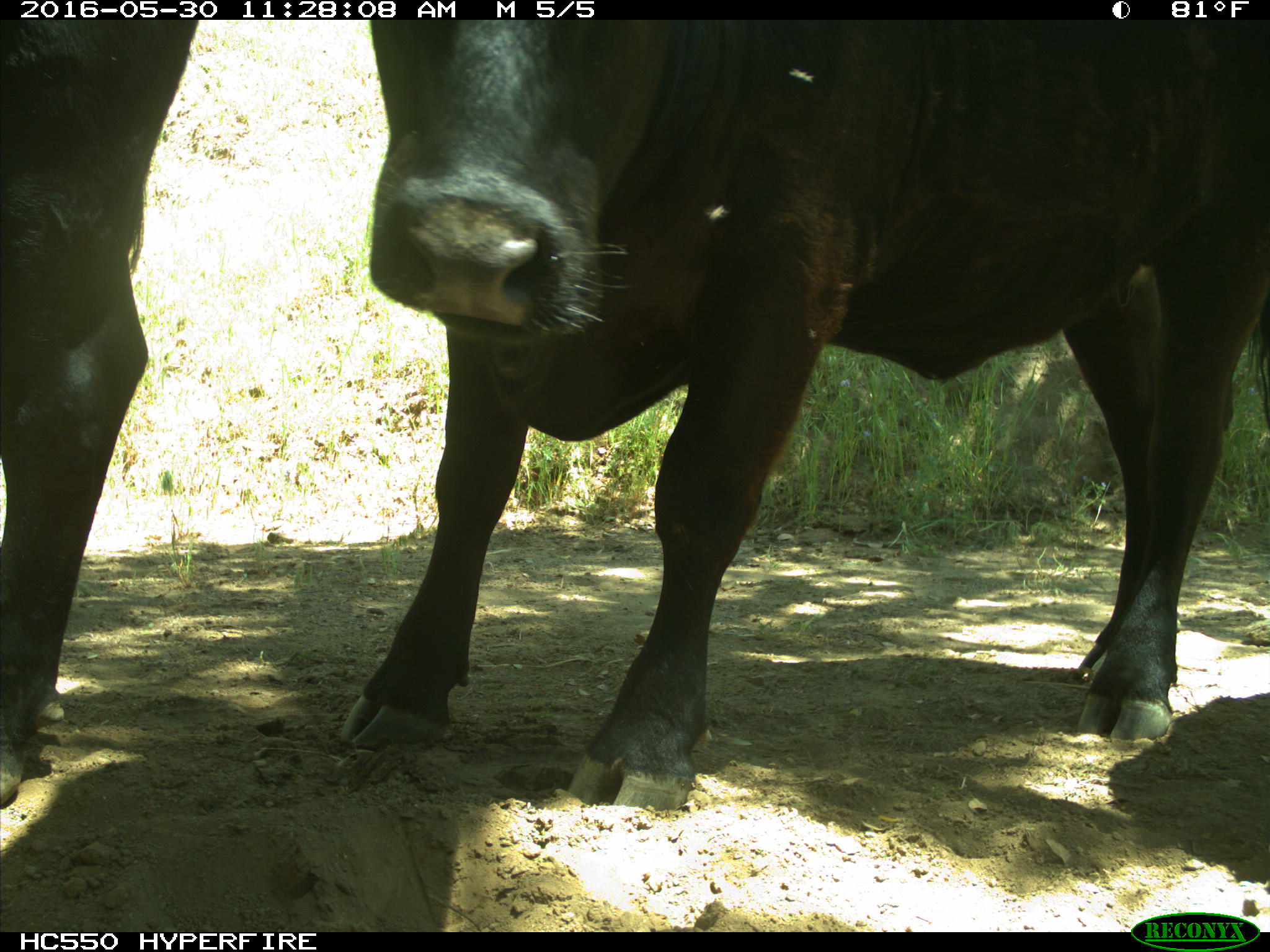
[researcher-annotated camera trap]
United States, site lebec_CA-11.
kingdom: Animalia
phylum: Chordata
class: Mammalia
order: Artiodactyla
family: Bovidae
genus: Bos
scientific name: Bos taurus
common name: domestic cow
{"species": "Bos taurus (domestic cow)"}